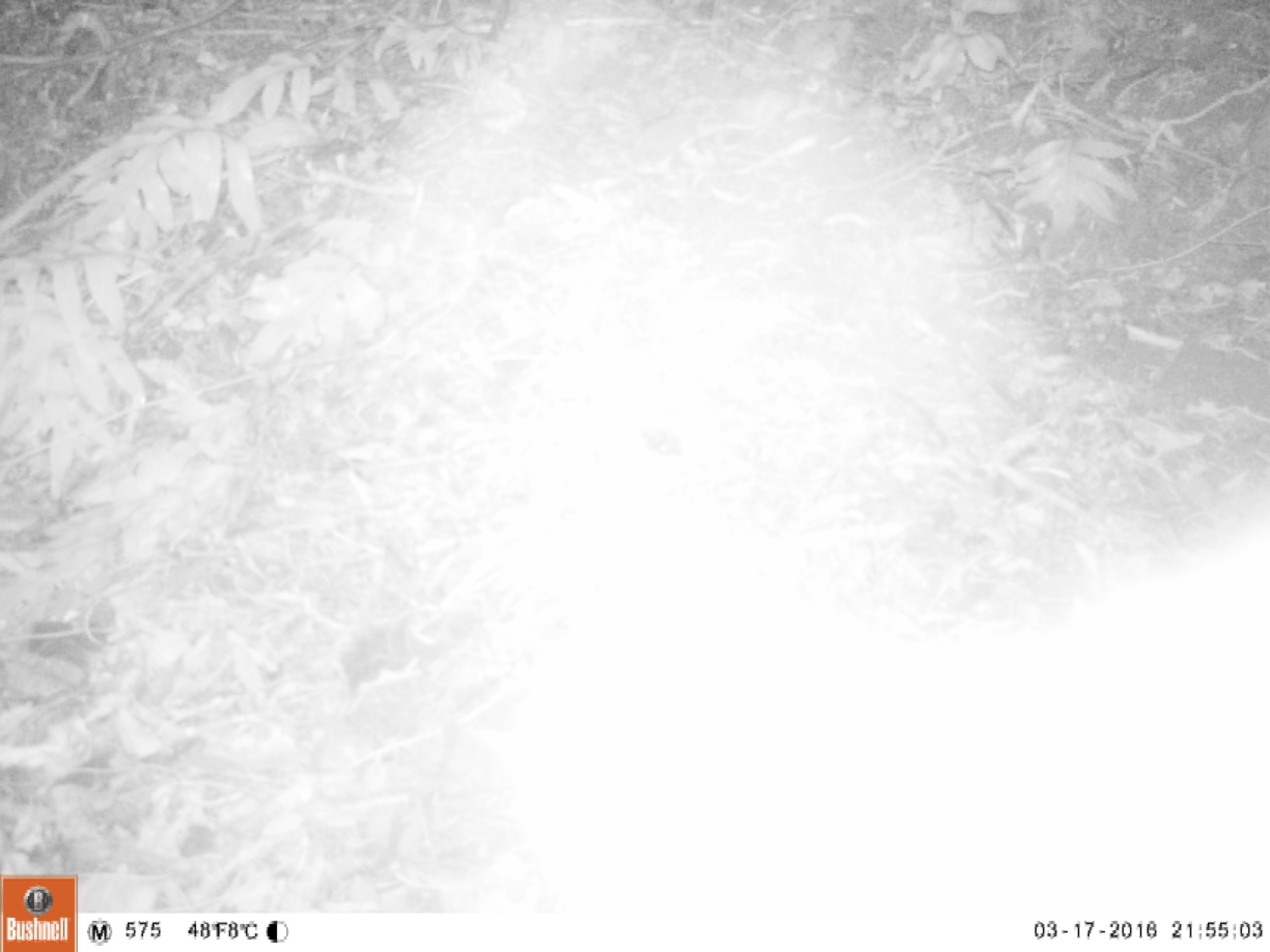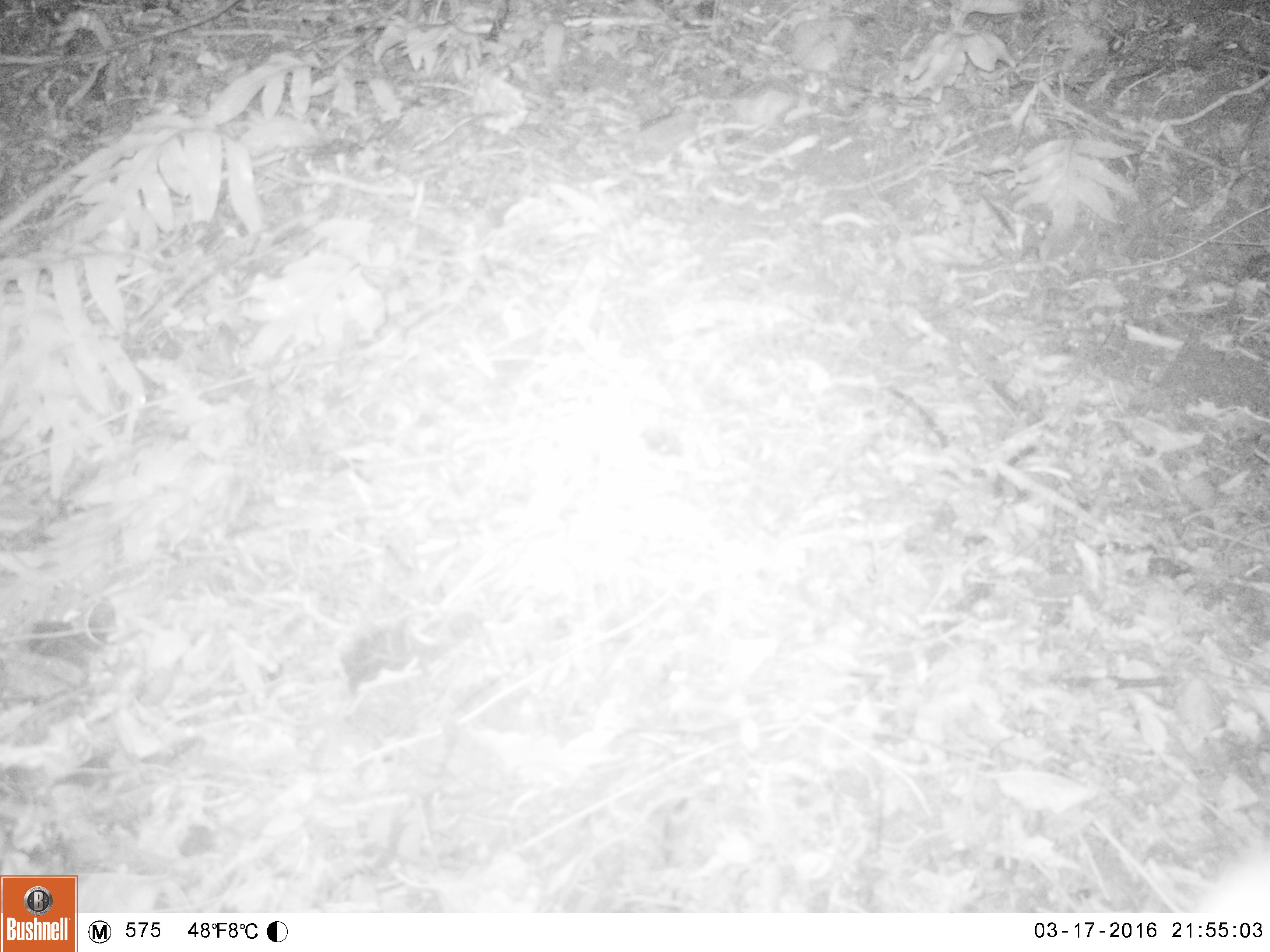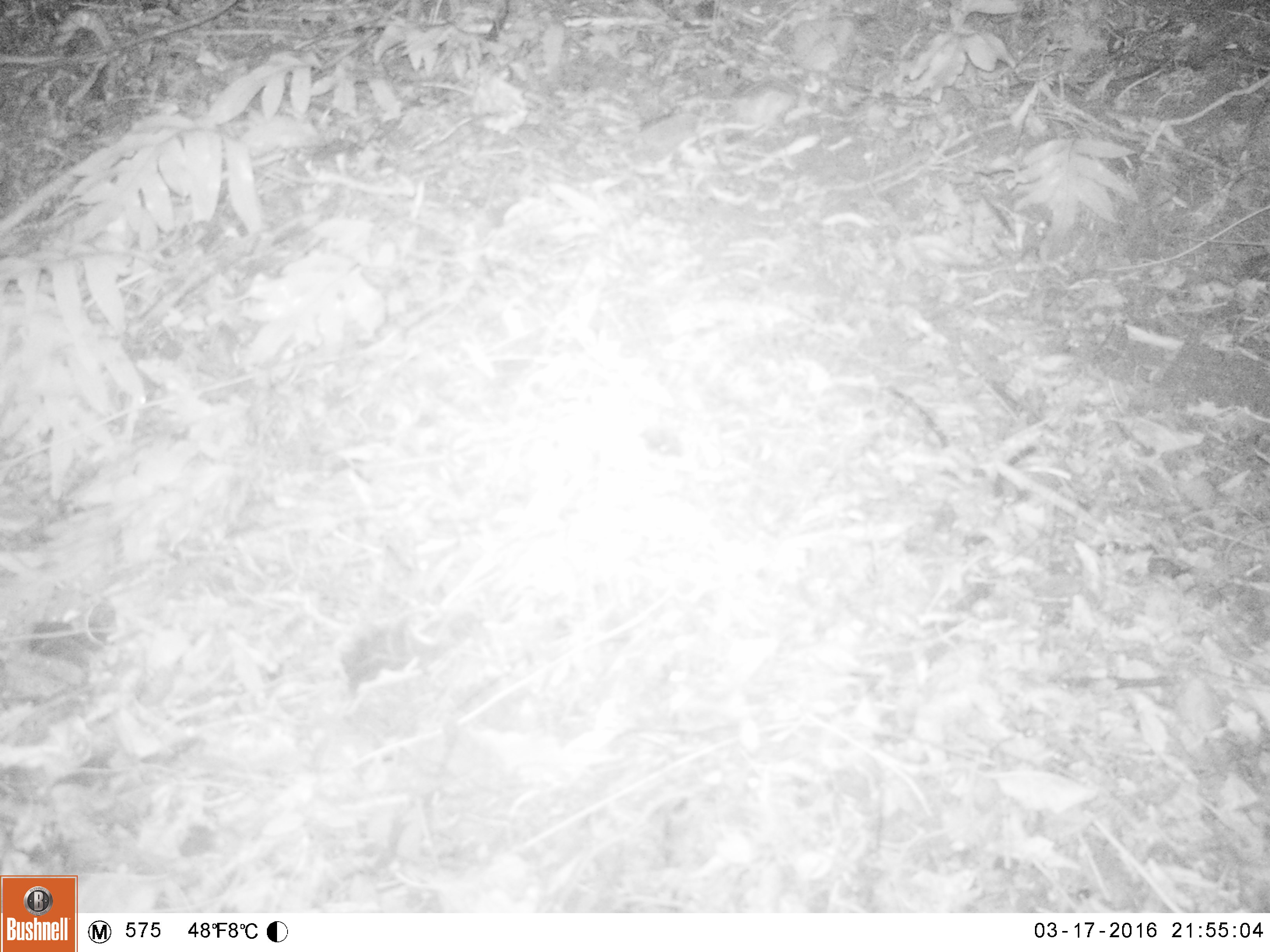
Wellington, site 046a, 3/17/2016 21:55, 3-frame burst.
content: unidentified animal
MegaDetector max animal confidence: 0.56